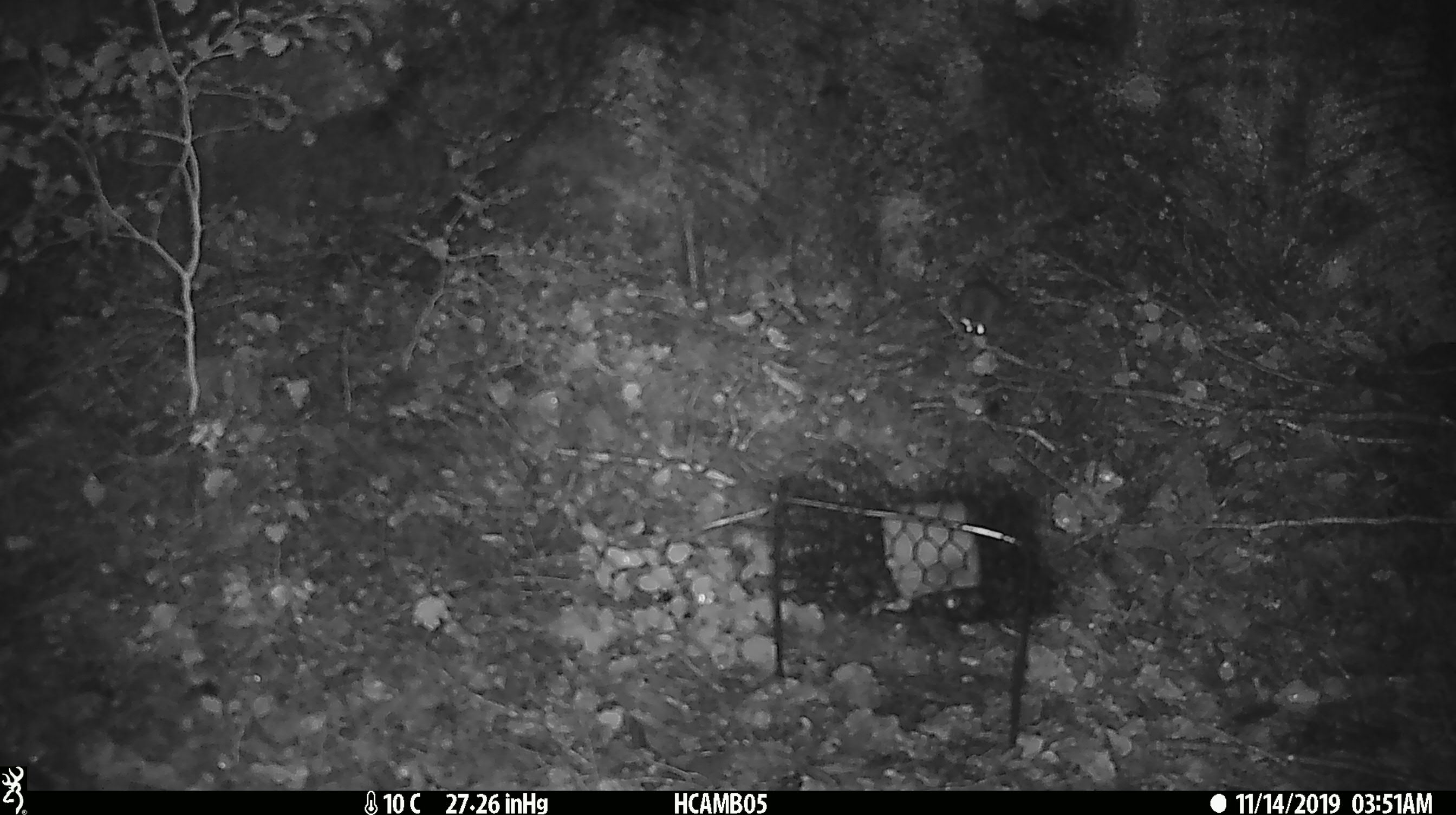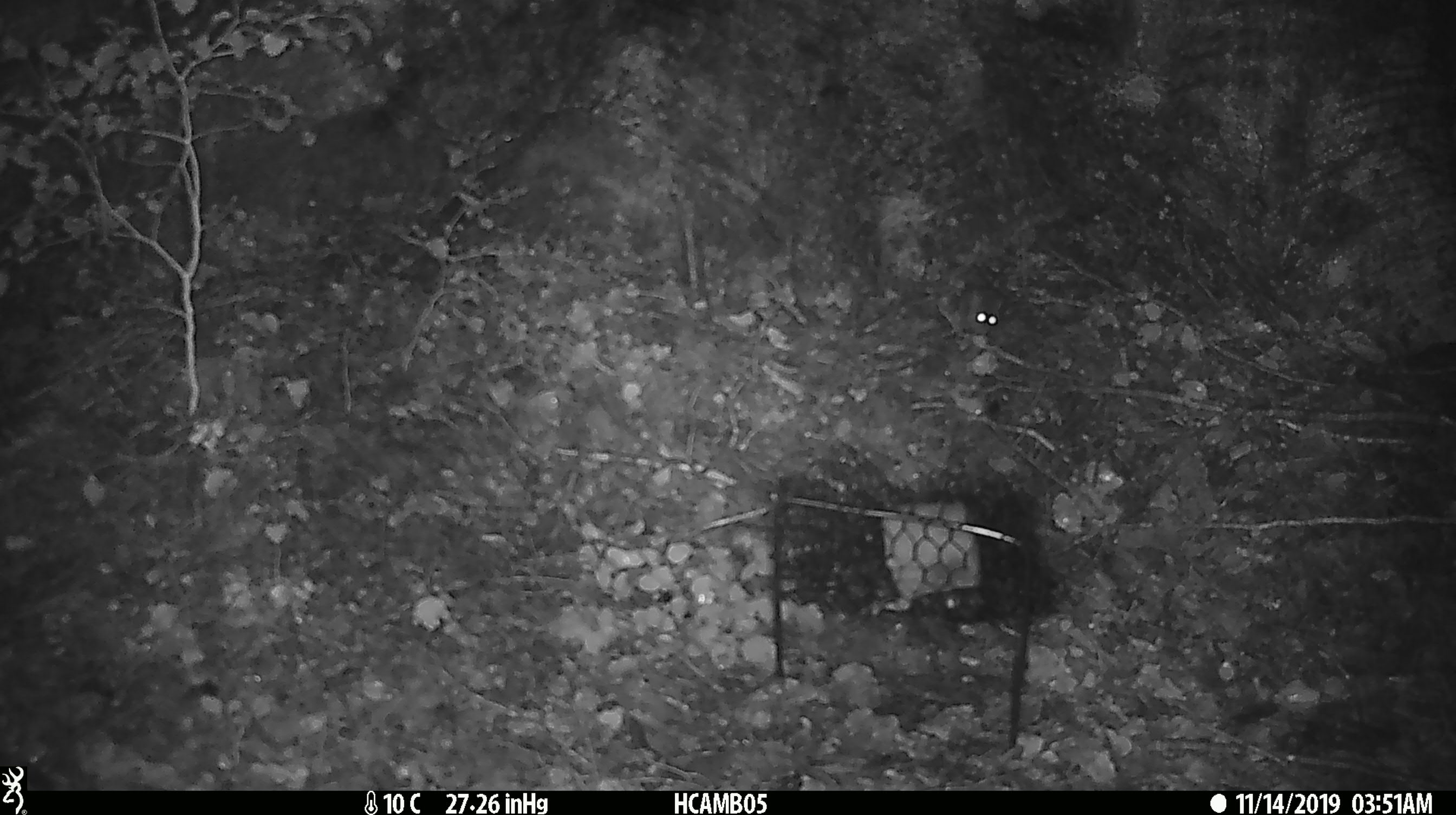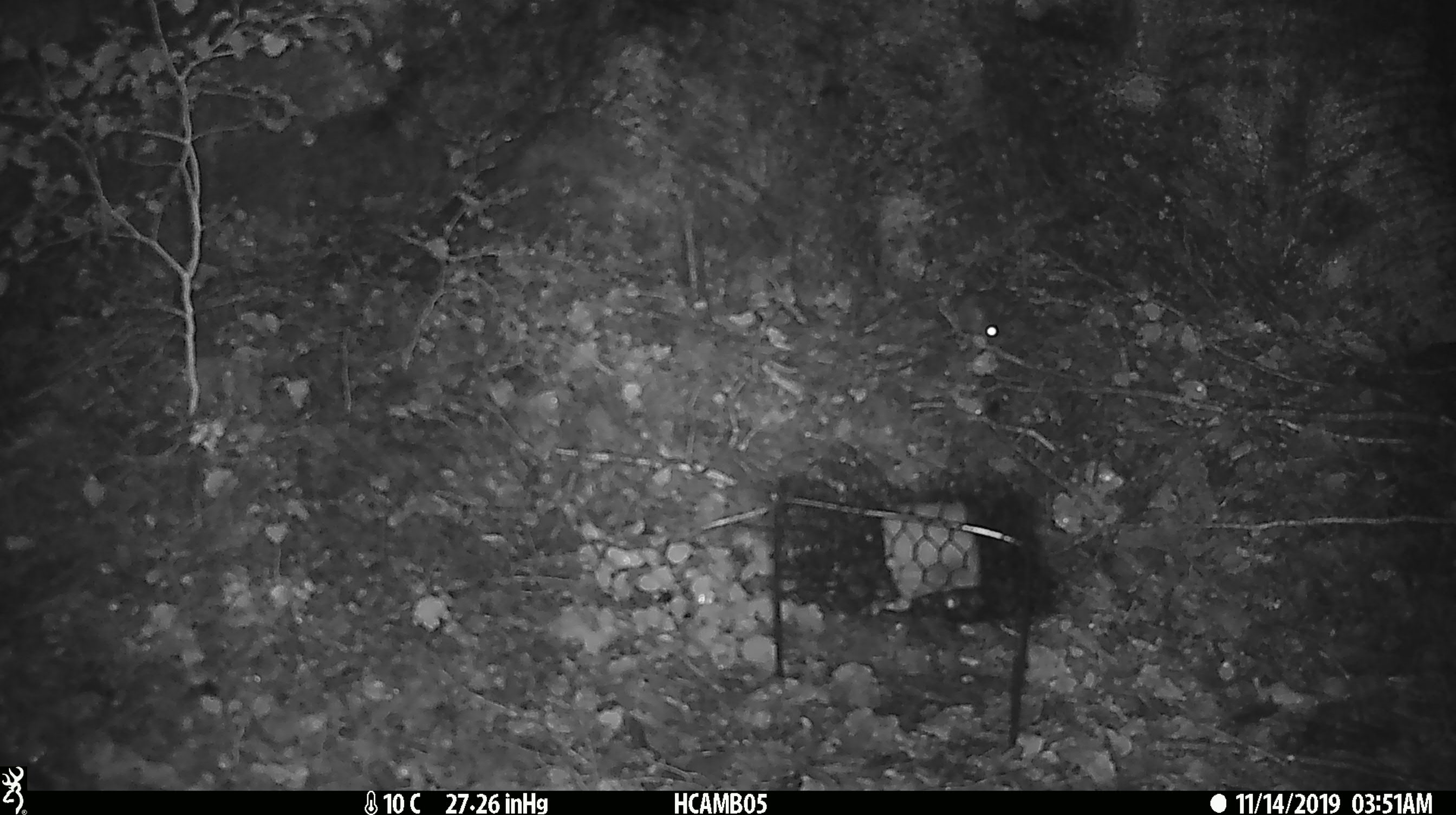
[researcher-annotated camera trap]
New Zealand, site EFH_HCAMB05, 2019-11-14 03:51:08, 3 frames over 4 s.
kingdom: Animalia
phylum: Chordata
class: Mammalia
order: Rodentia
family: Muridae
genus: Mus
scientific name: Mus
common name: mouse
Mouse (Mus).